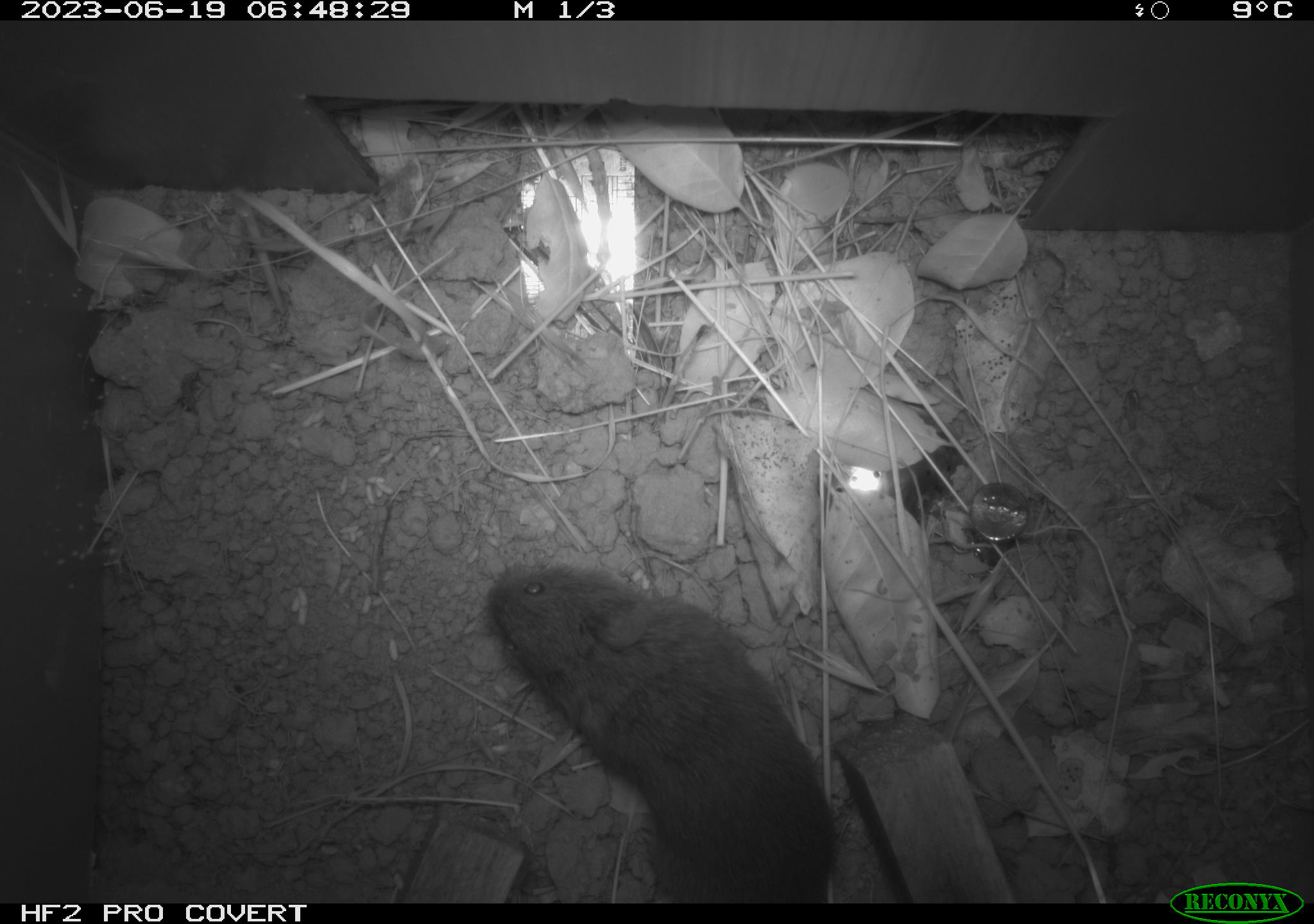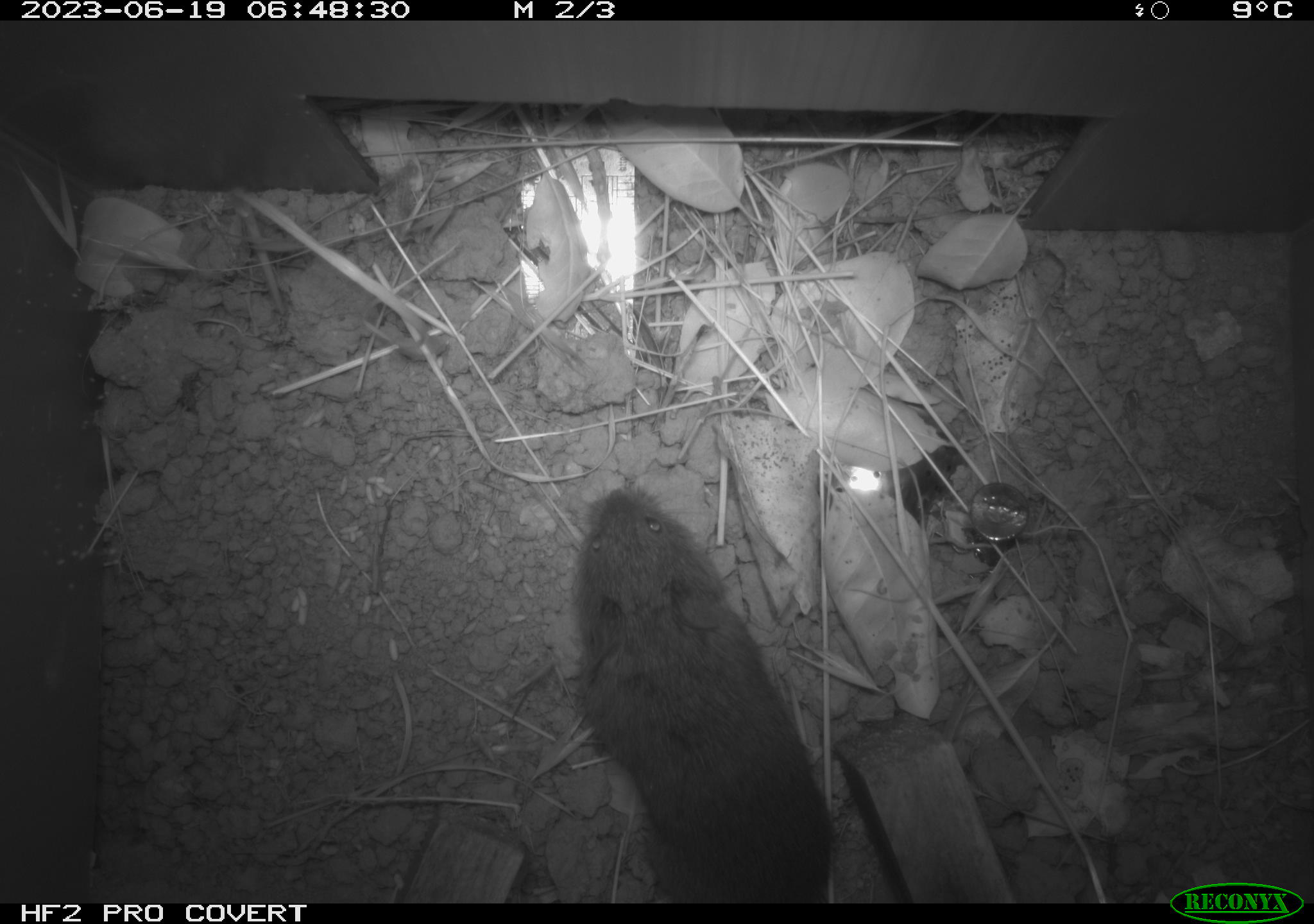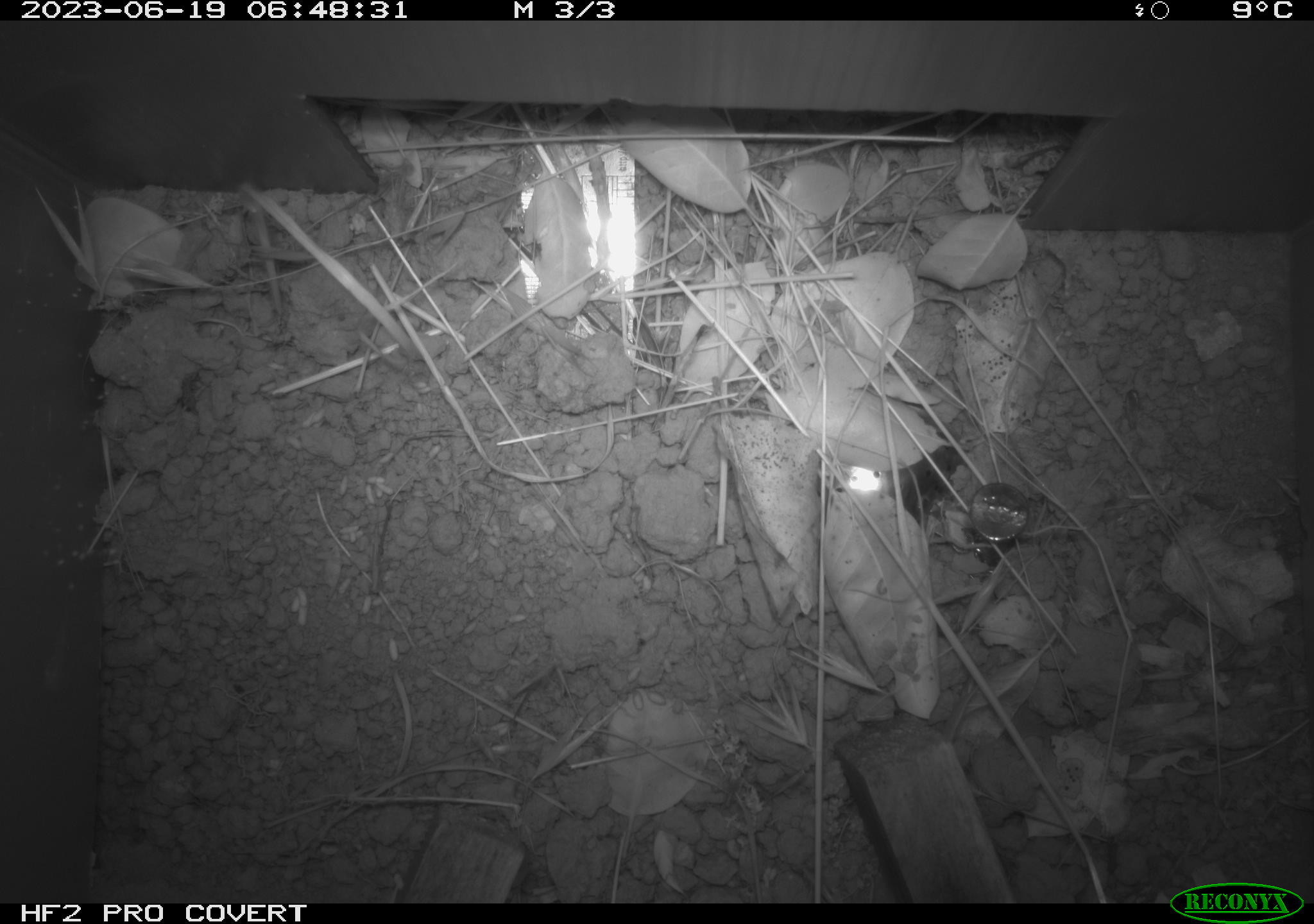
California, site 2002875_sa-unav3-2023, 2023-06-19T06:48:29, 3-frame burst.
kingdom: Animalia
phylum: Chordata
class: Mammalia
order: Rodentia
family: Cricetidae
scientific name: Arvicolinae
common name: voles, lemmings, and muskrats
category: arvicolinae subfamily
Arvicolinae subfamily (voles, lemmings, and muskrats) (Arvicolinae).